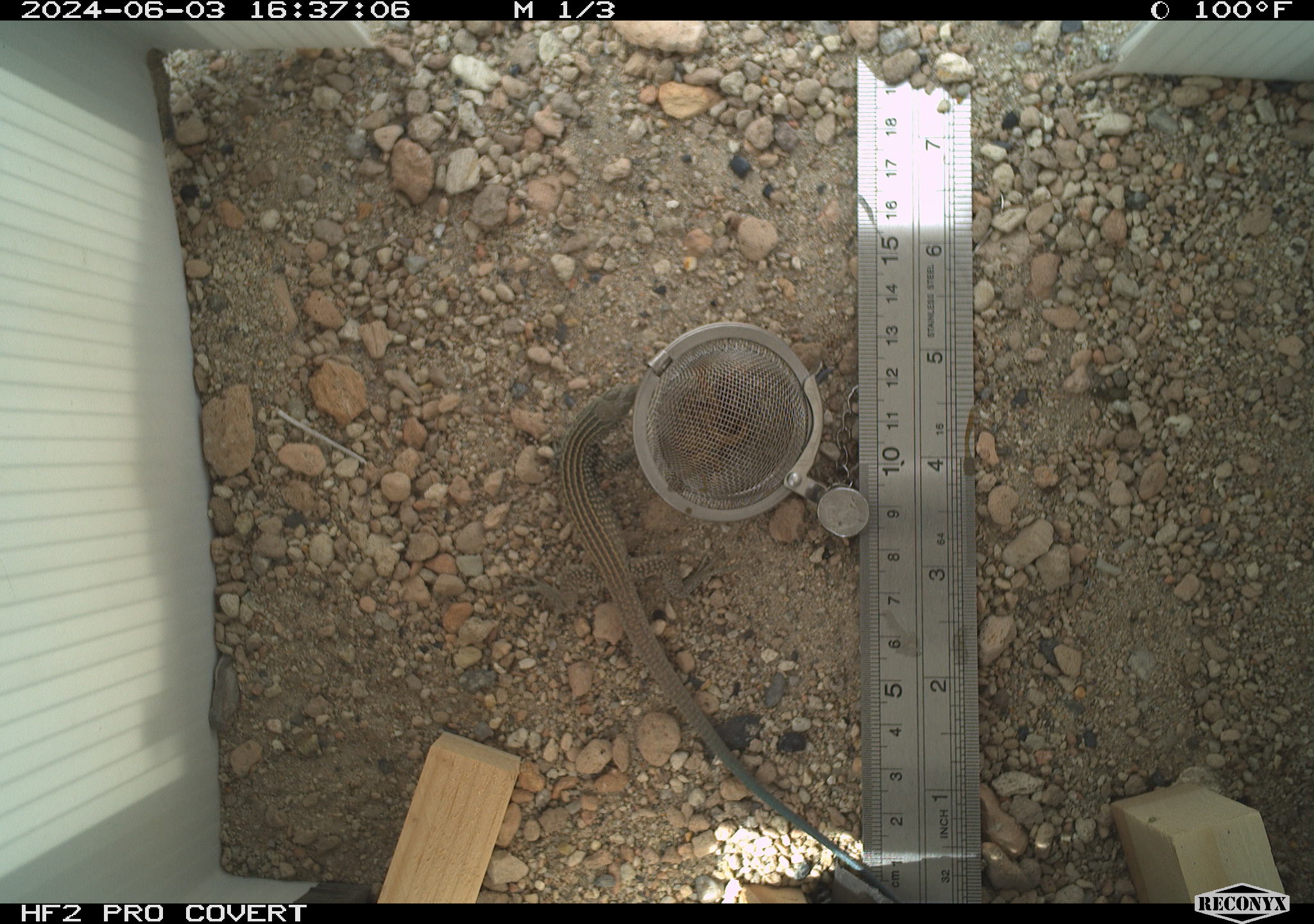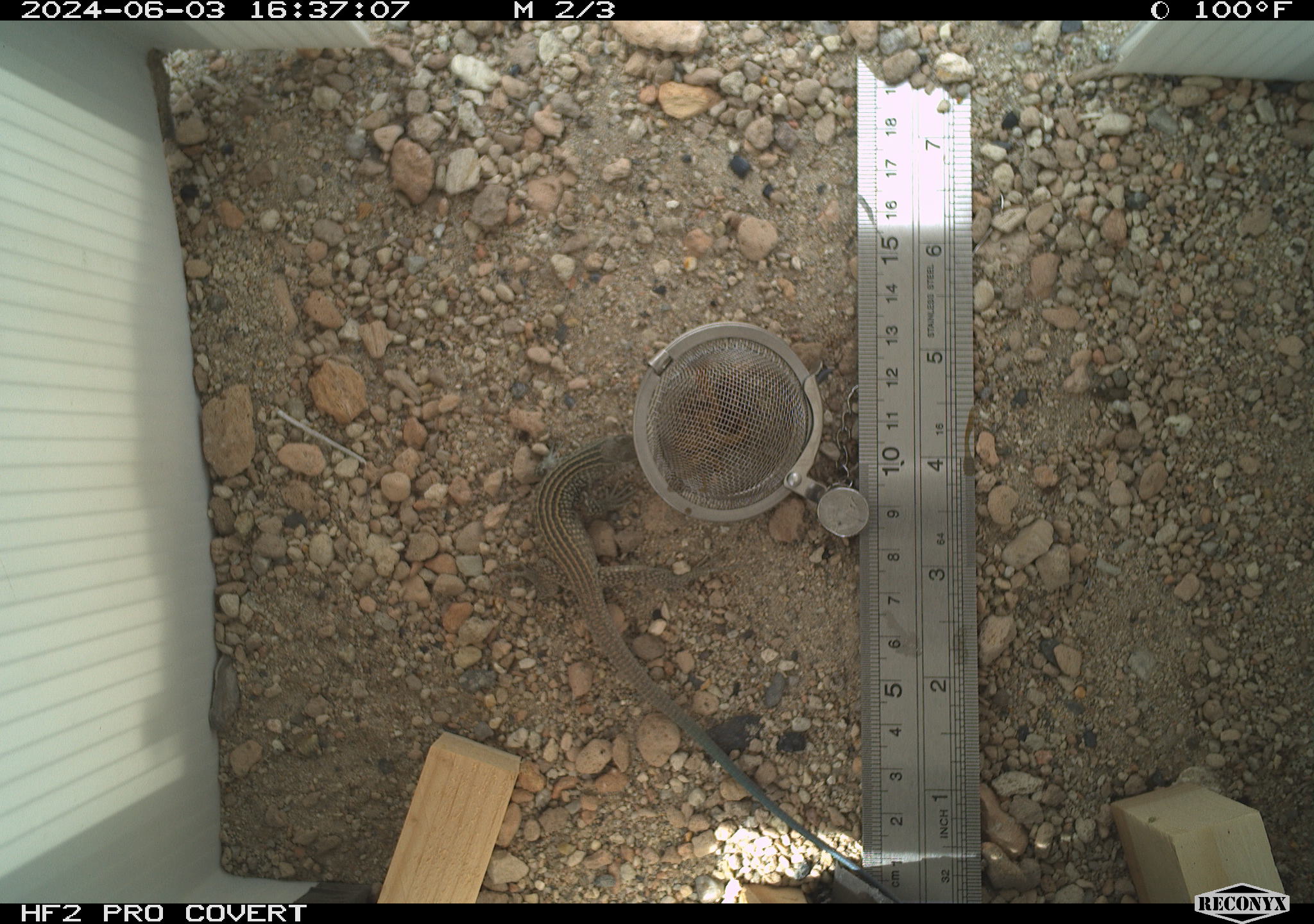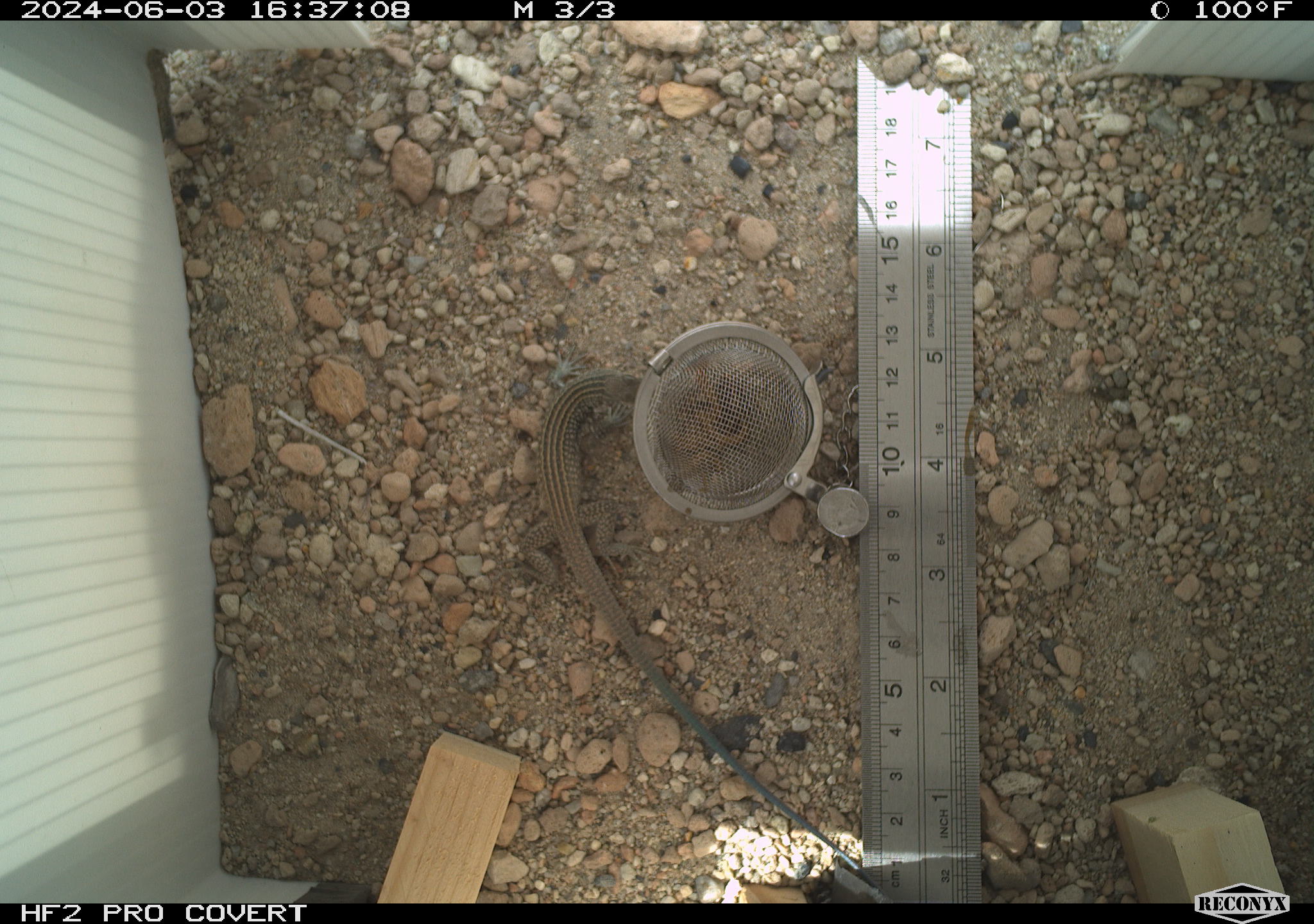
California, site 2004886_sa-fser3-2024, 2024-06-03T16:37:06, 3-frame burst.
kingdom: Animalia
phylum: Chordata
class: Reptilia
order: Squamata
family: Teiidae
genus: Aspidoscelis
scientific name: Aspidoscelis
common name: whiptail lizards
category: aspidoscelis species